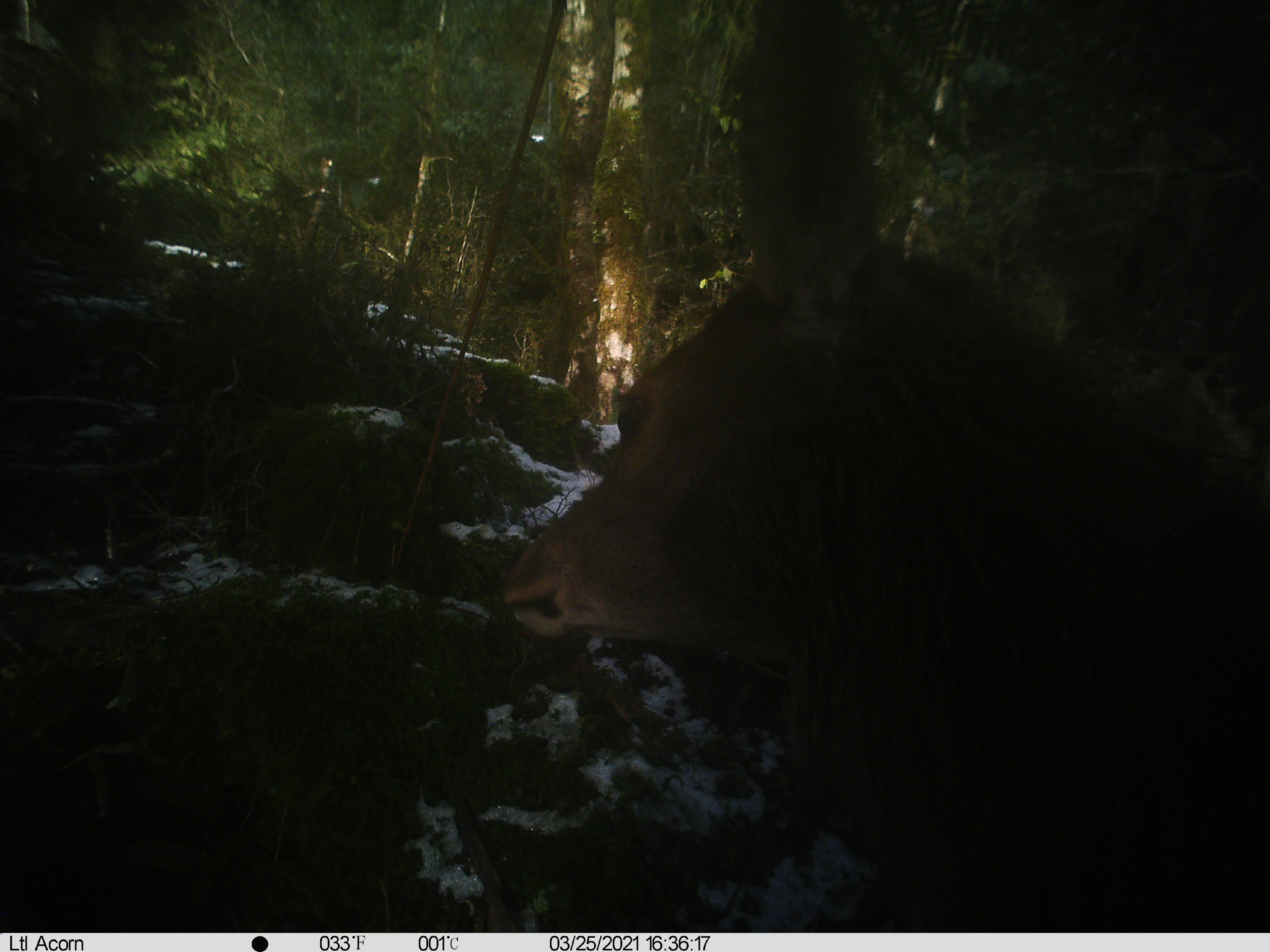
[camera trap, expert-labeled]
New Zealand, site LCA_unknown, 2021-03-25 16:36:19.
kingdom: Animalia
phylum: Chordata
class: Mammalia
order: Artiodactyla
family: Cervidae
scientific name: Cervidae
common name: deer